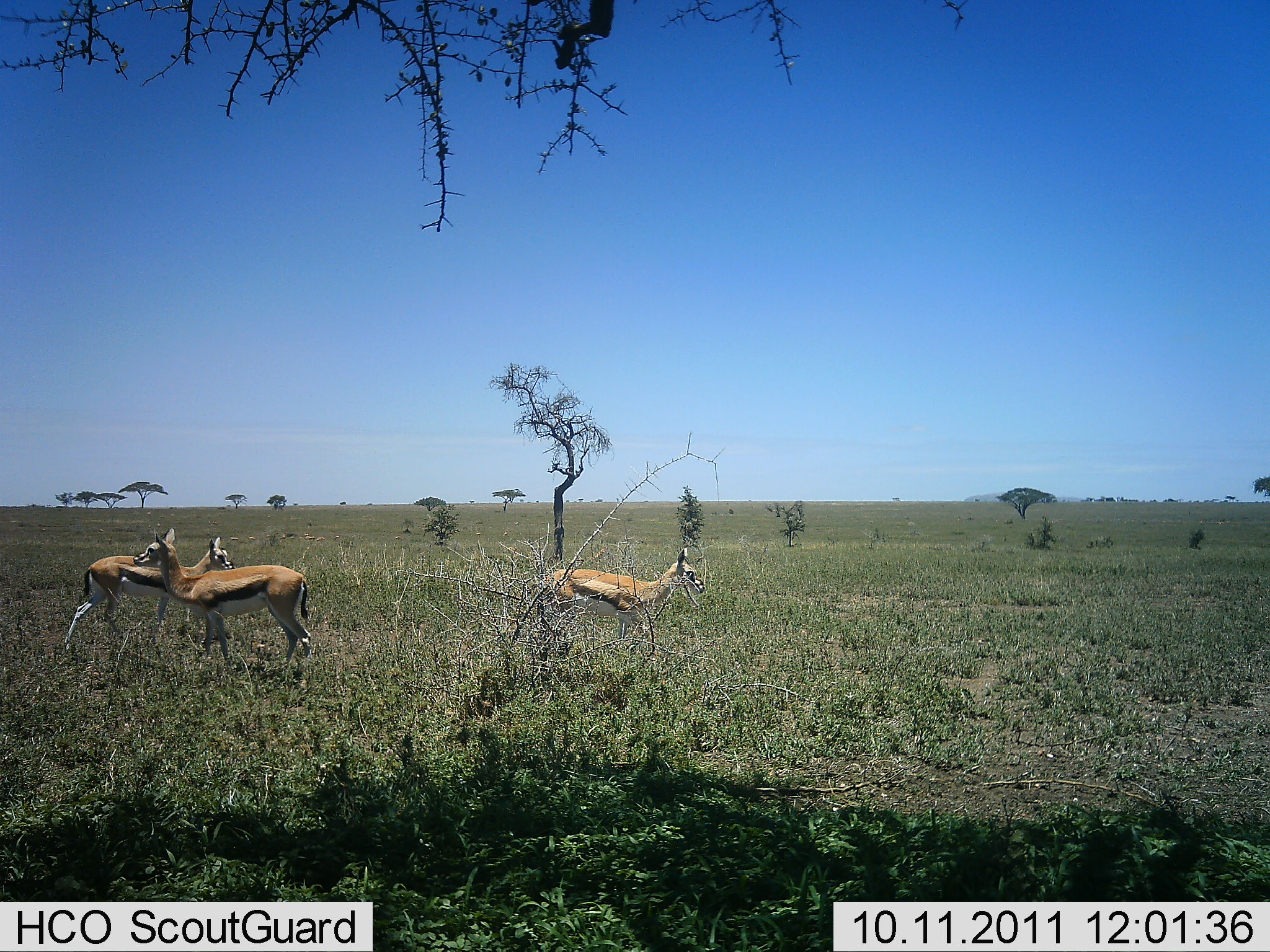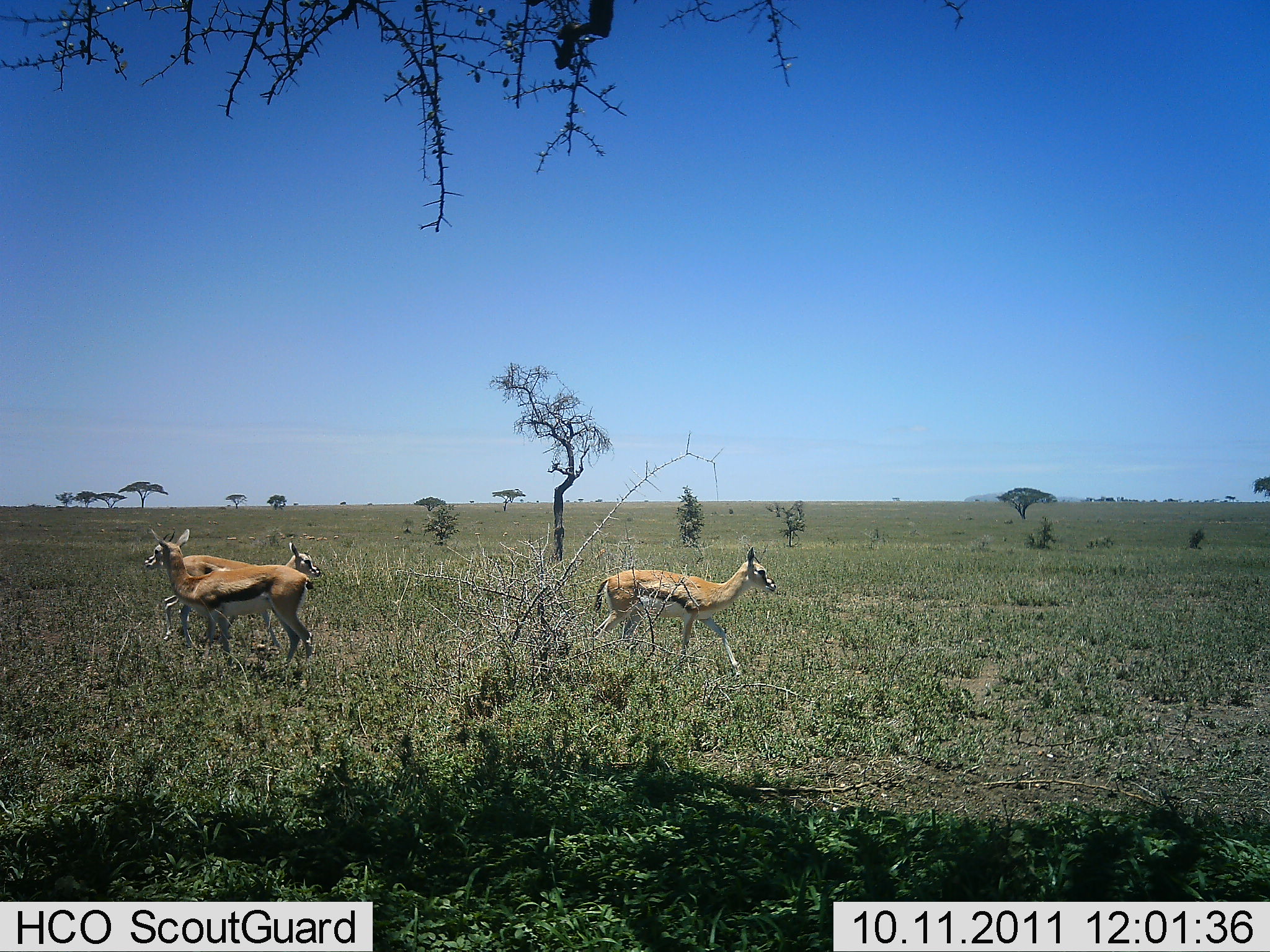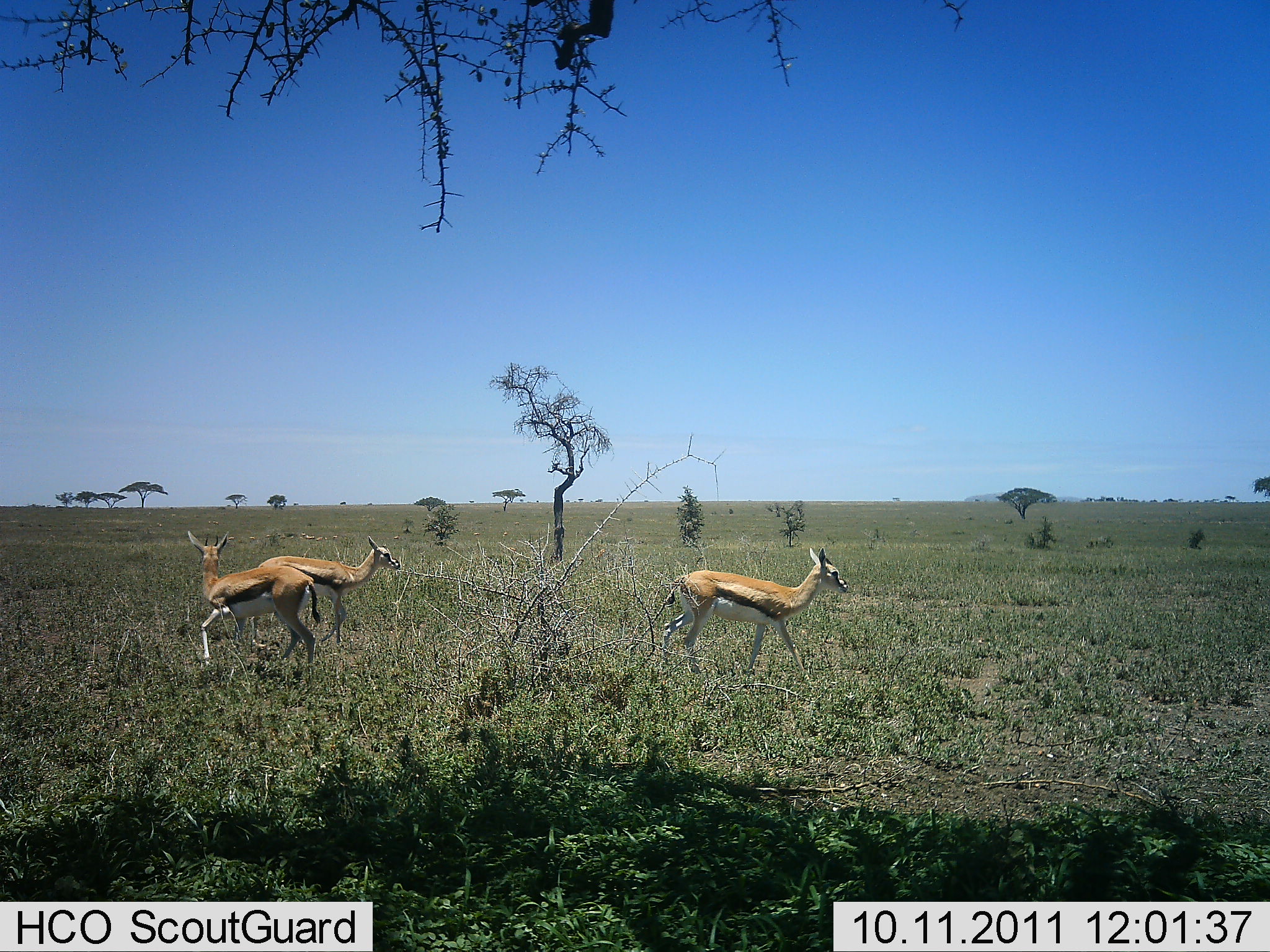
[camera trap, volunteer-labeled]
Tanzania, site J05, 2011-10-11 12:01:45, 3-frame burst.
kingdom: Animalia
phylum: Chordata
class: Mammalia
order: Artiodactyla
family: Bovidae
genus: Eudorcas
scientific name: Eudorcas thomsonii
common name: thomson's gazelle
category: gazellethomsons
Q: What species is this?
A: Gazellethomsons (thomson's gazelle) (Eudorcas thomsonii).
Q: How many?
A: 3.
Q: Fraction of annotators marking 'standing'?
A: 31%.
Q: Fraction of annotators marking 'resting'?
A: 0%.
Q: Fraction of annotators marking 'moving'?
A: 85%.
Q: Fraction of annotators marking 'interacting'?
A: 0%.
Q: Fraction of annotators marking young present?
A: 8%.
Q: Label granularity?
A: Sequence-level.